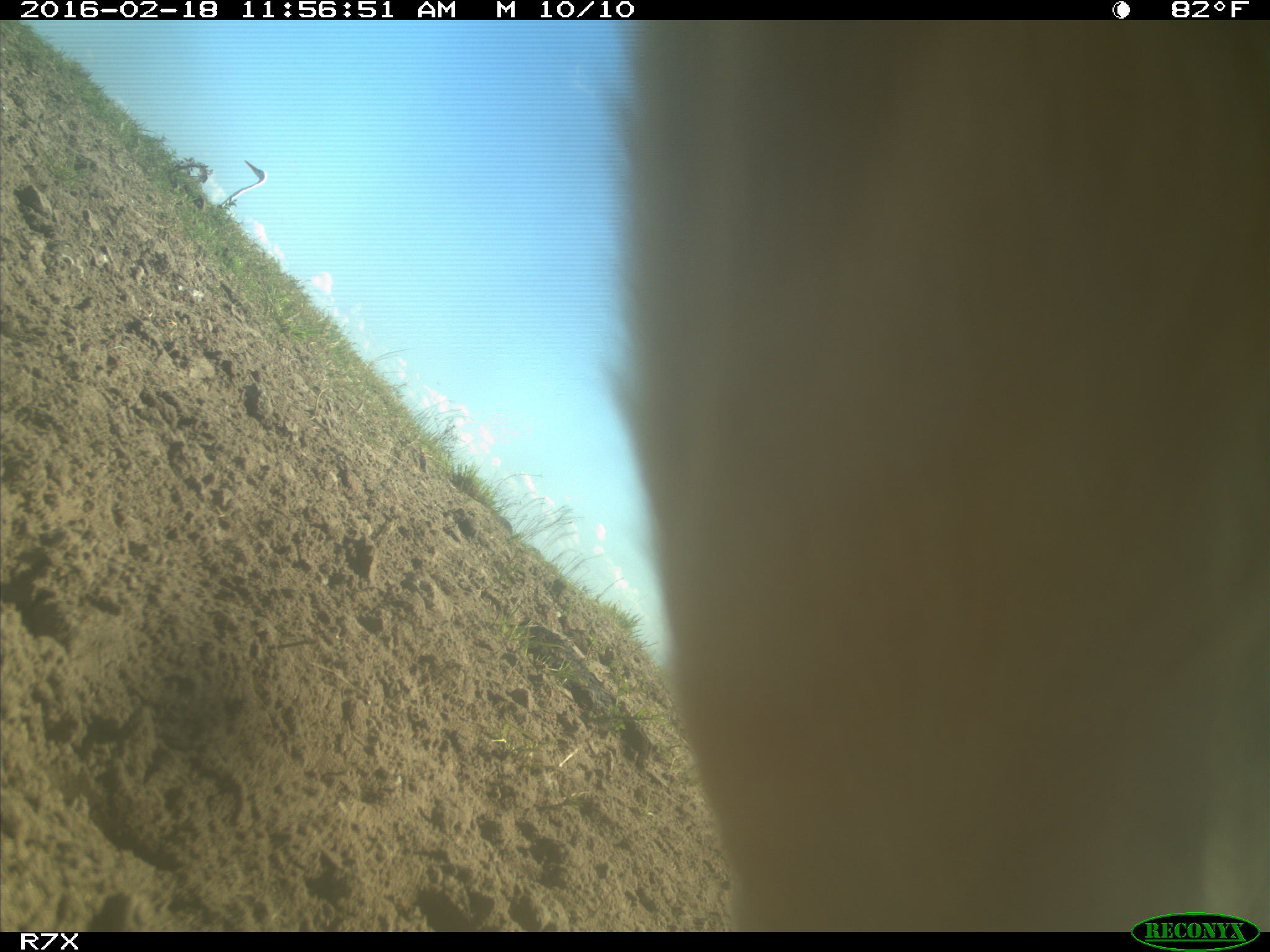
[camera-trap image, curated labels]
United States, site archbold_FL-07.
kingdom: Animalia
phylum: Chordata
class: Mammalia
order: Artiodactyla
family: Bovidae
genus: Bos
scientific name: Bos taurus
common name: domestic cow